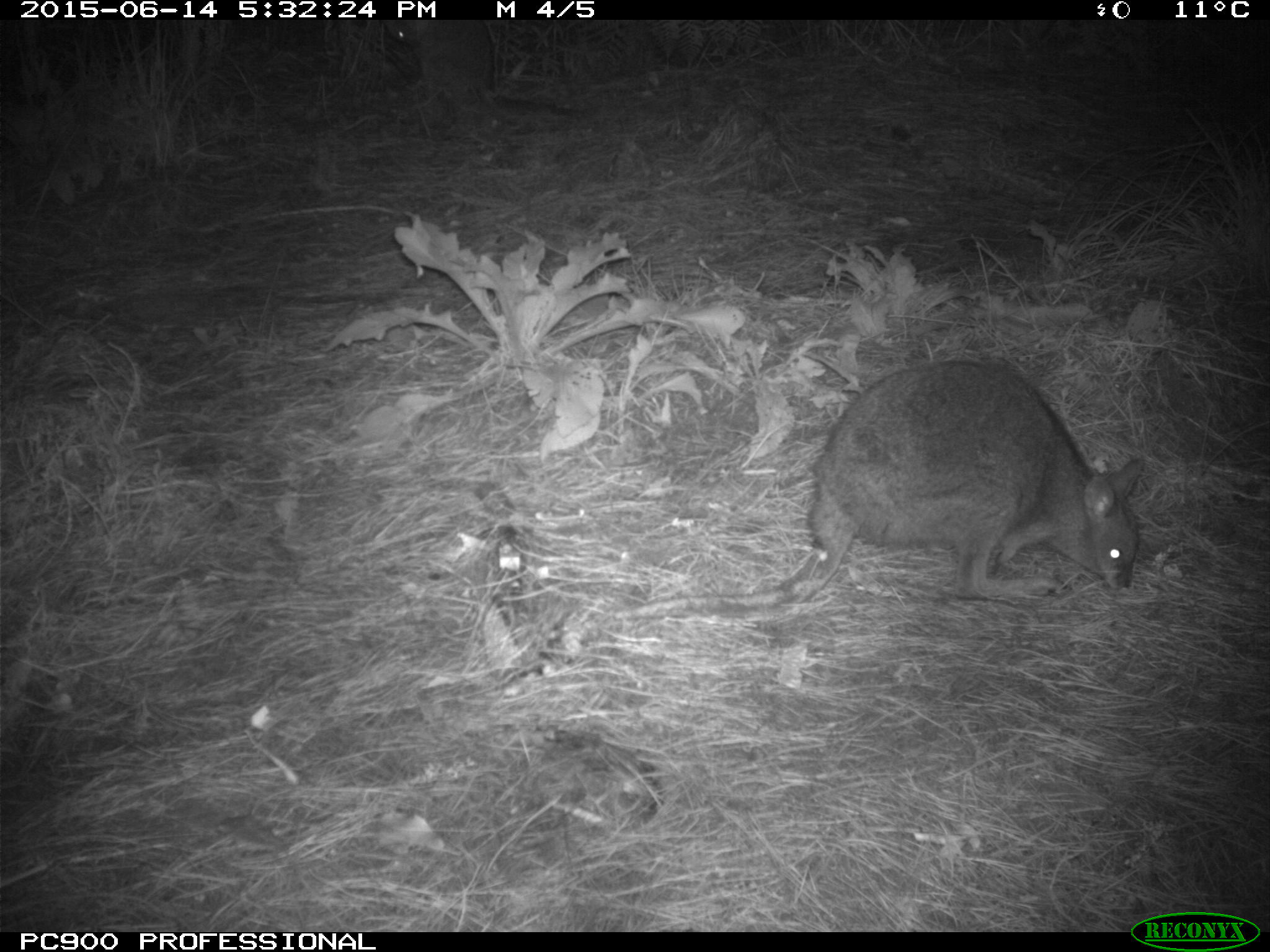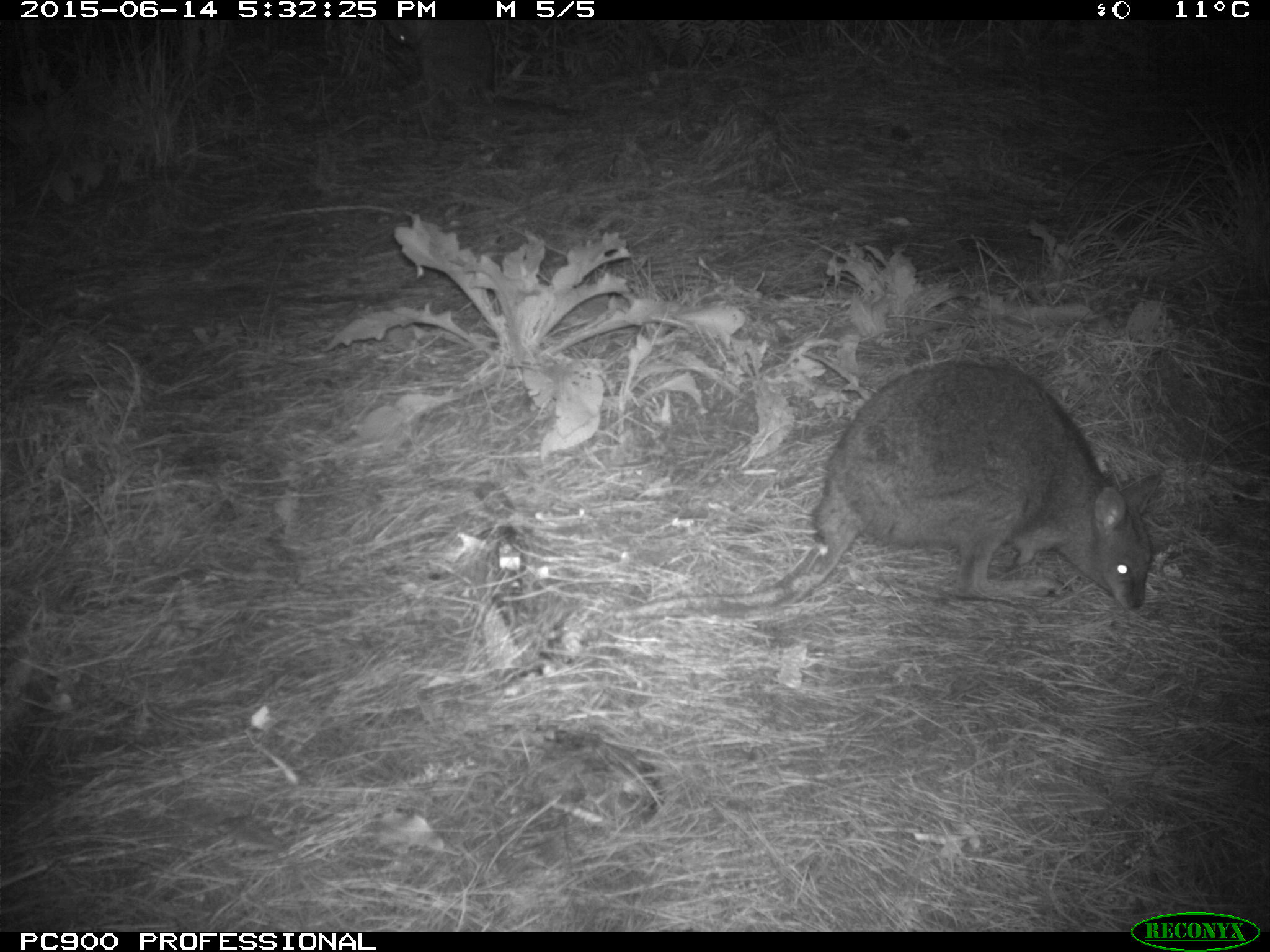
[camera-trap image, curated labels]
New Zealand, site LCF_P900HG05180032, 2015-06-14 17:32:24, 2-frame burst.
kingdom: Animalia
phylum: Chordata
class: Mammalia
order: Diprotodontia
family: Macropodidae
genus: Notamacropus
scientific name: Notamacropus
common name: wallaby